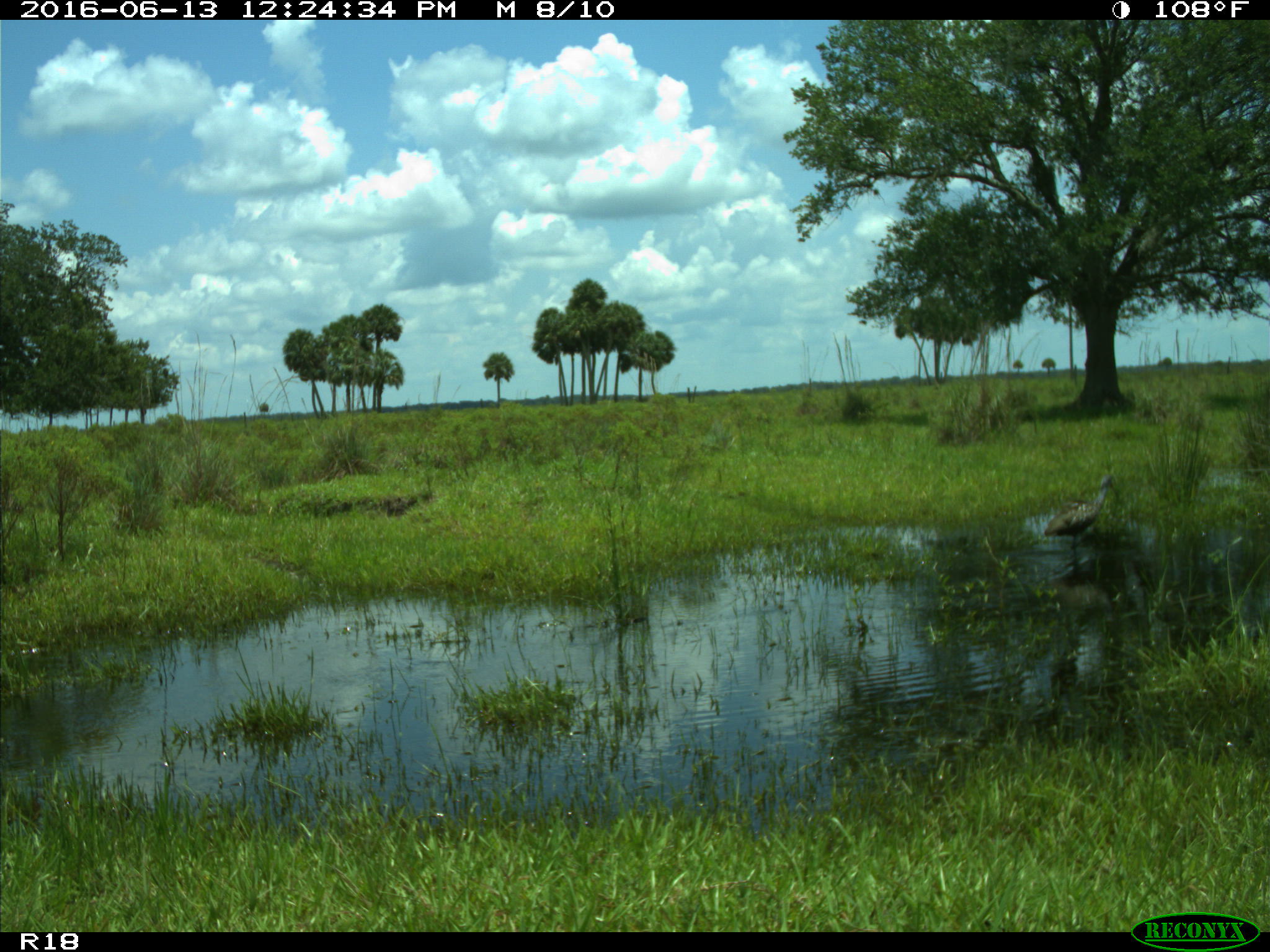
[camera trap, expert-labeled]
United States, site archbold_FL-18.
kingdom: Animalia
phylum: Chordata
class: Aves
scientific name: Aves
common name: birds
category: unidentified bird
Unidentified bird (birds) (Aves).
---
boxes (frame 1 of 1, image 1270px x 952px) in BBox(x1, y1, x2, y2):
animal: BBox(1039, 473, 1119, 562)